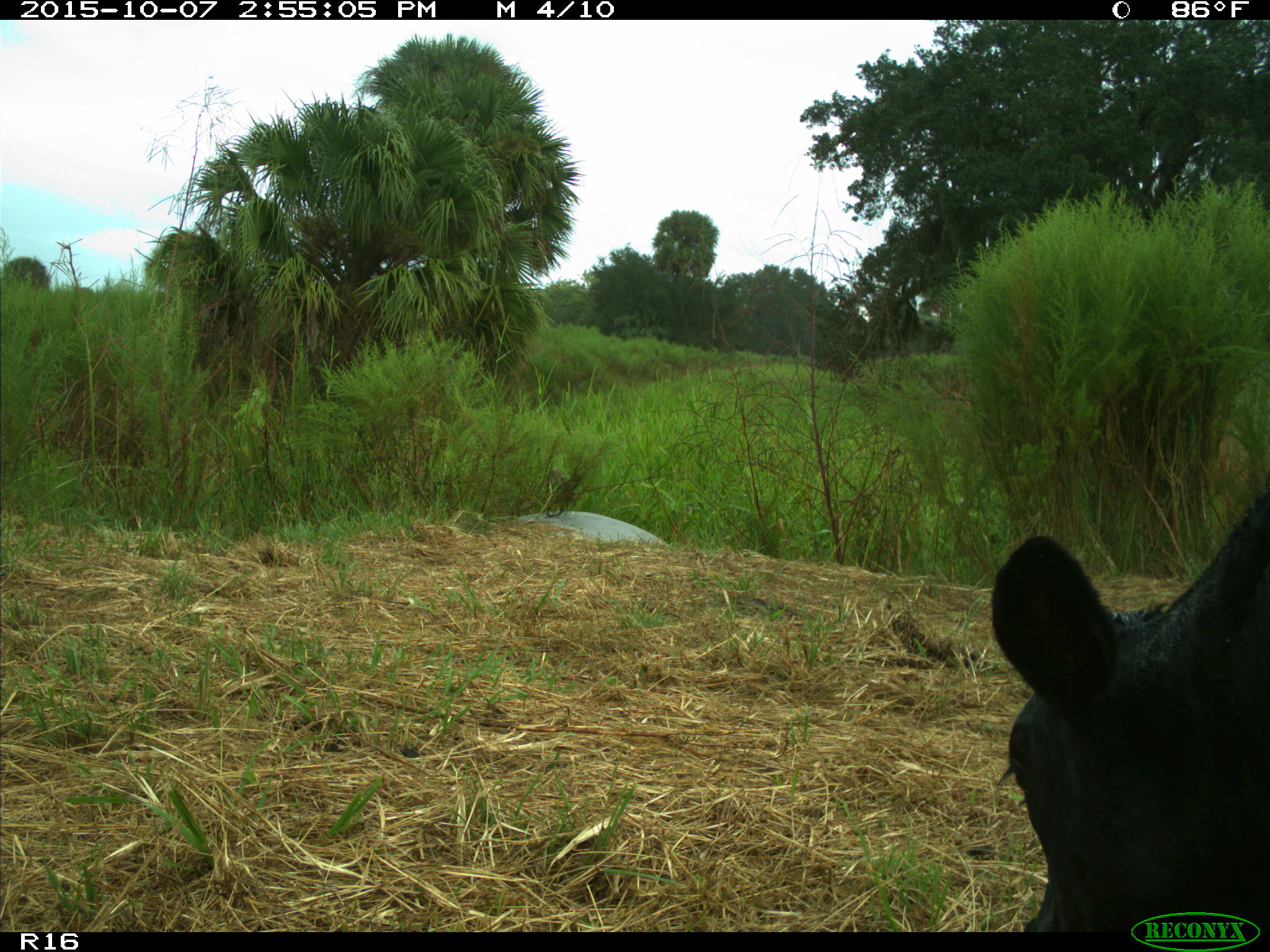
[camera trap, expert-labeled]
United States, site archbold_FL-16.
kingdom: Animalia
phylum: Chordata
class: Mammalia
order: Artiodactyla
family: Bovidae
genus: Bos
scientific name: Bos taurus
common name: domestic cow